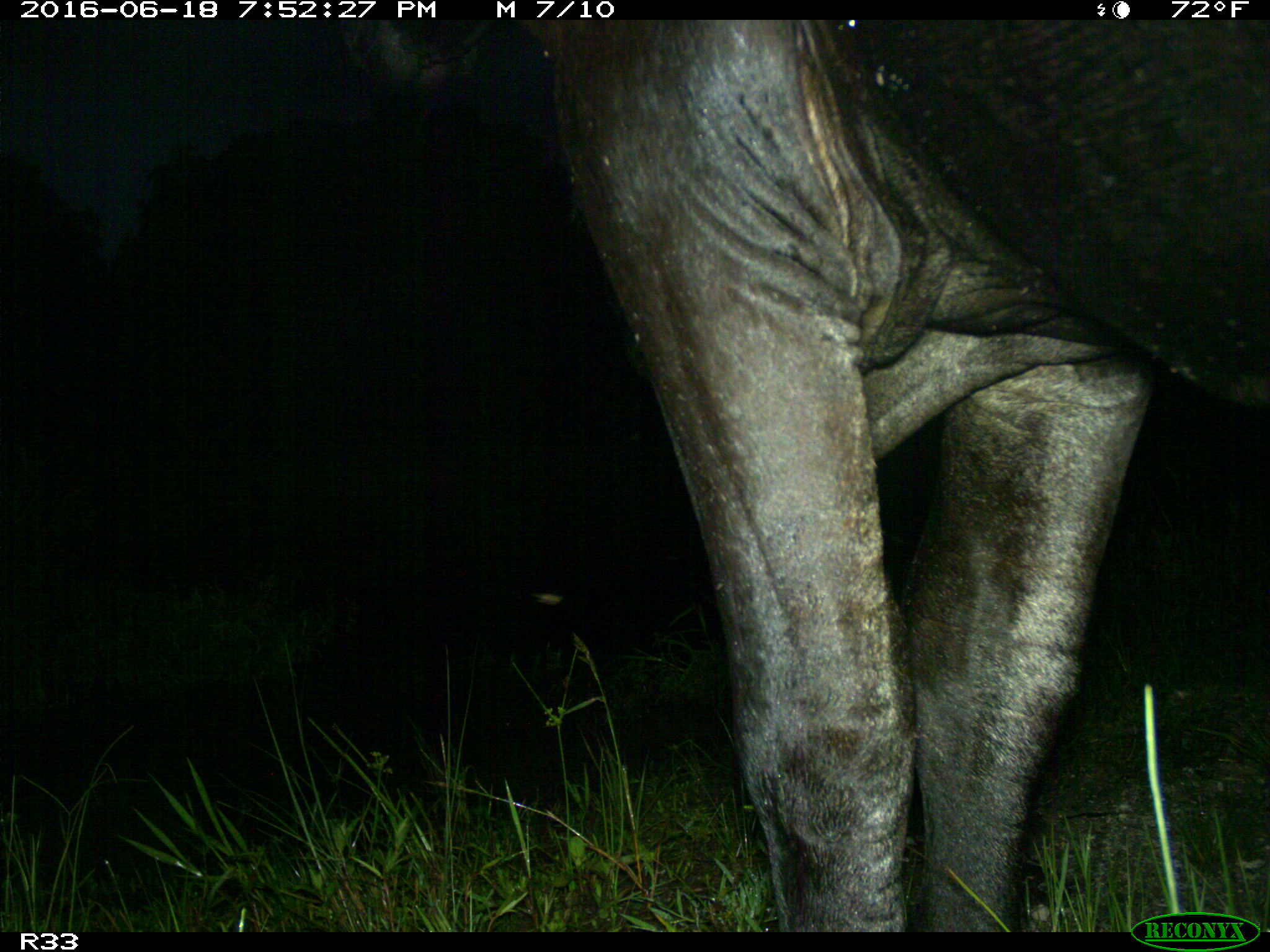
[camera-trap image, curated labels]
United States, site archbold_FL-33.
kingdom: Animalia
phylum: Chordata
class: Mammalia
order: Artiodactyla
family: Bovidae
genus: Bos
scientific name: Bos taurus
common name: domestic cow